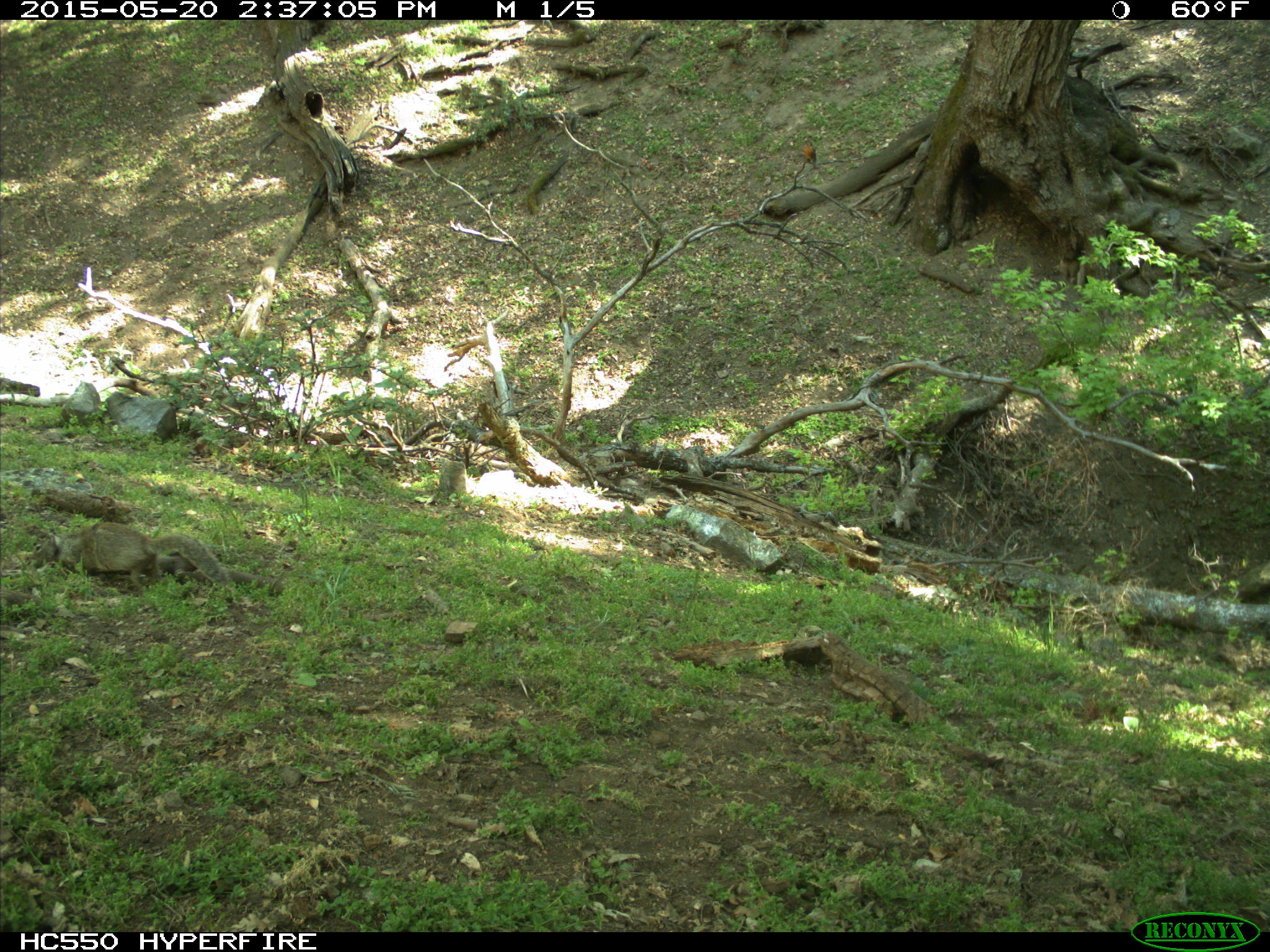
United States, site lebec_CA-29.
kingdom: Animalia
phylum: Chordata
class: Mammalia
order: Rodentia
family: Sciuridae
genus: Otospermophilus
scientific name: Otospermophilus beecheyi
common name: california ground squirrel